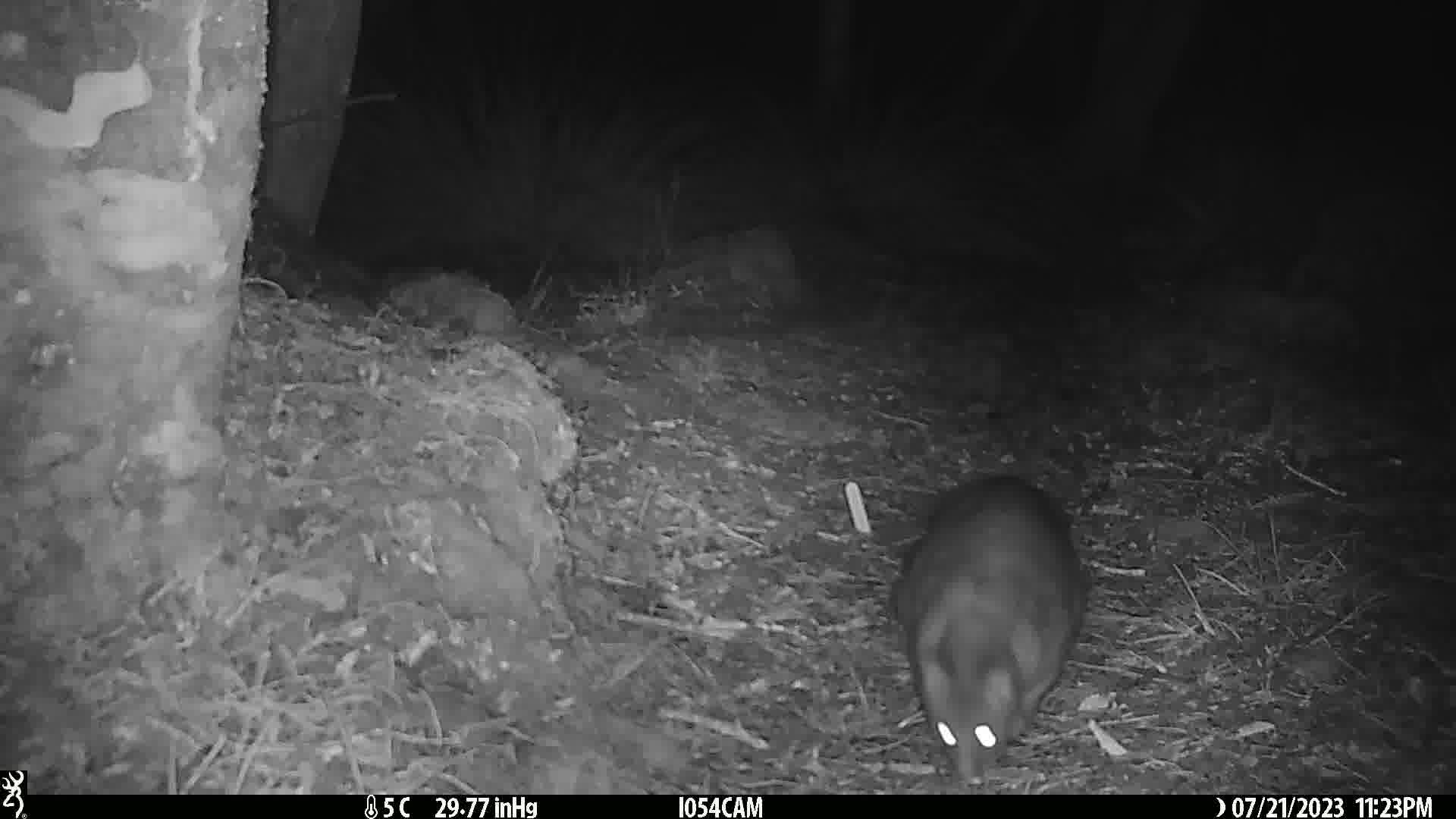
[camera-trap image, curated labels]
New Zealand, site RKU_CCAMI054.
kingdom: Animalia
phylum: Chordata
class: Mammalia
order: Diprotodontia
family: Phalangeridae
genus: Trichosurus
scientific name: Trichosurus vulpecula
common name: common brushtail possum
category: possum